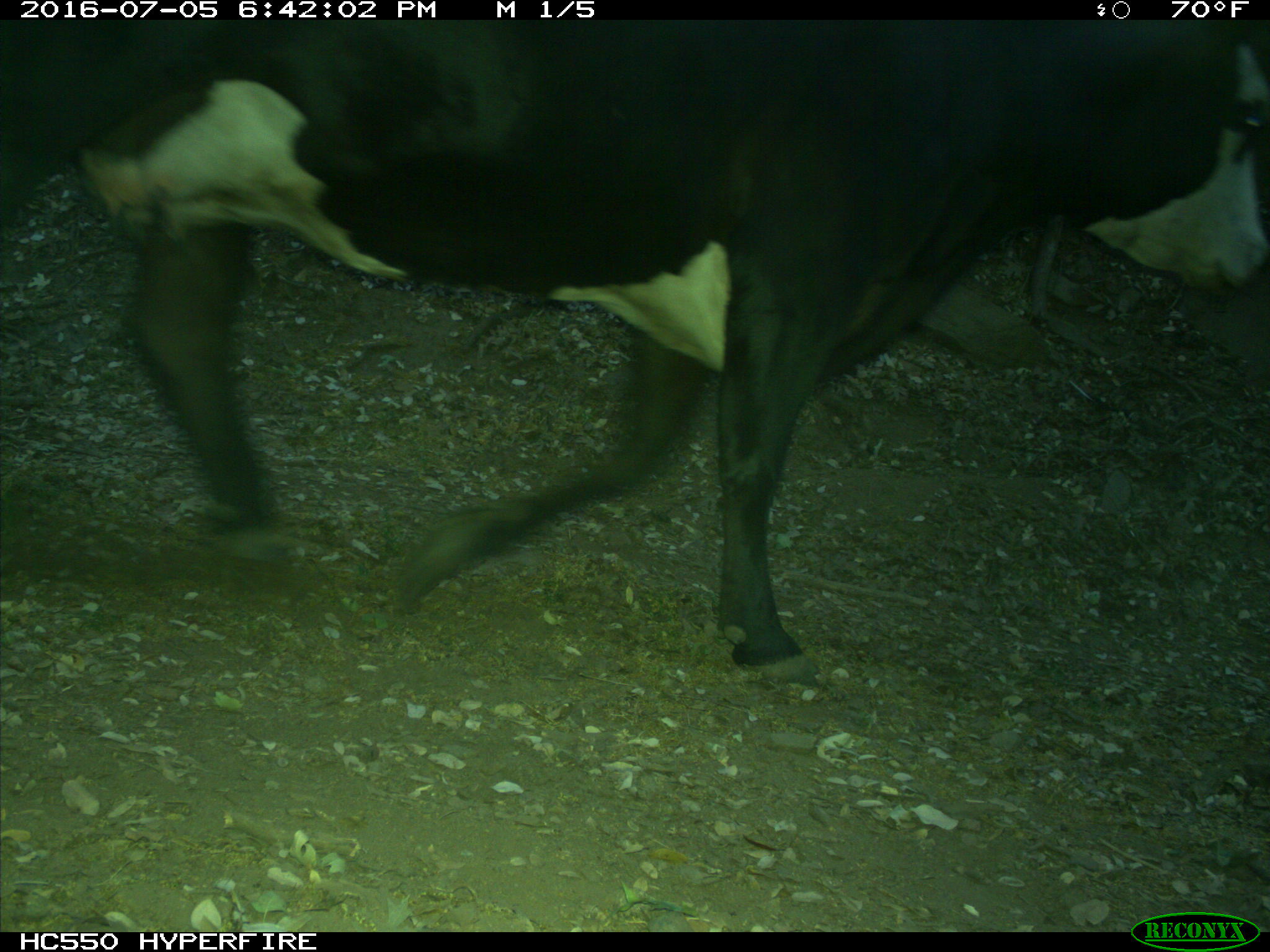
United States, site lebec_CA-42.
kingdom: Animalia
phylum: Chordata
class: Mammalia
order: Artiodactyla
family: Bovidae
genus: Bos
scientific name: Bos taurus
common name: domestic cow